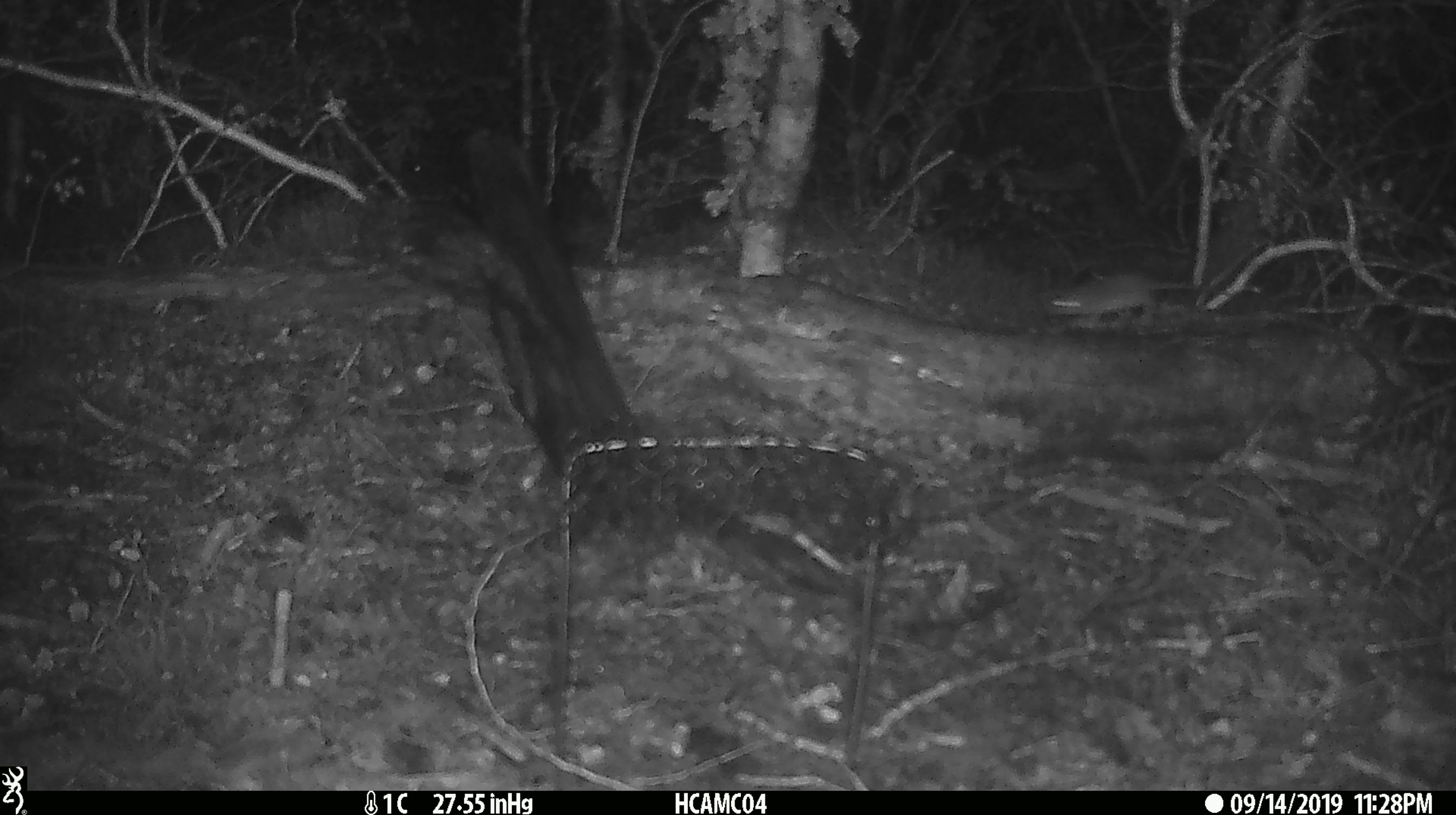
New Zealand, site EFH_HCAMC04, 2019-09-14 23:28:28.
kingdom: Animalia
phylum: Chordata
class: Mammalia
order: Rodentia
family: Muridae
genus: Mus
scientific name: Mus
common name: mouse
Mouse (Mus).